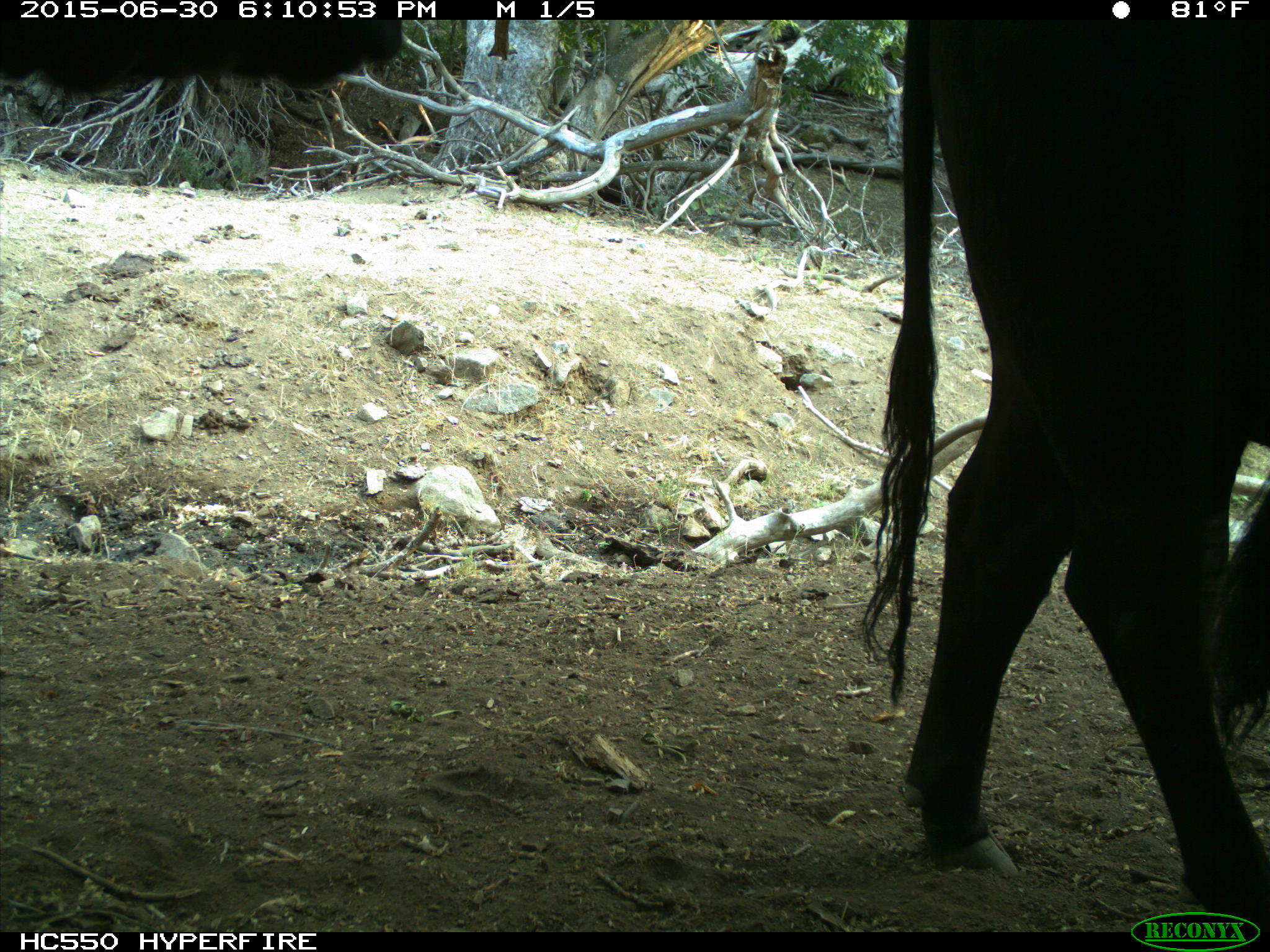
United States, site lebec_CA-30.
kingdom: Animalia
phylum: Chordata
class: Mammalia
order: Artiodactyla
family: Bovidae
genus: Bos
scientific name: Bos taurus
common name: domestic cow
Bos taurus (domestic cow).